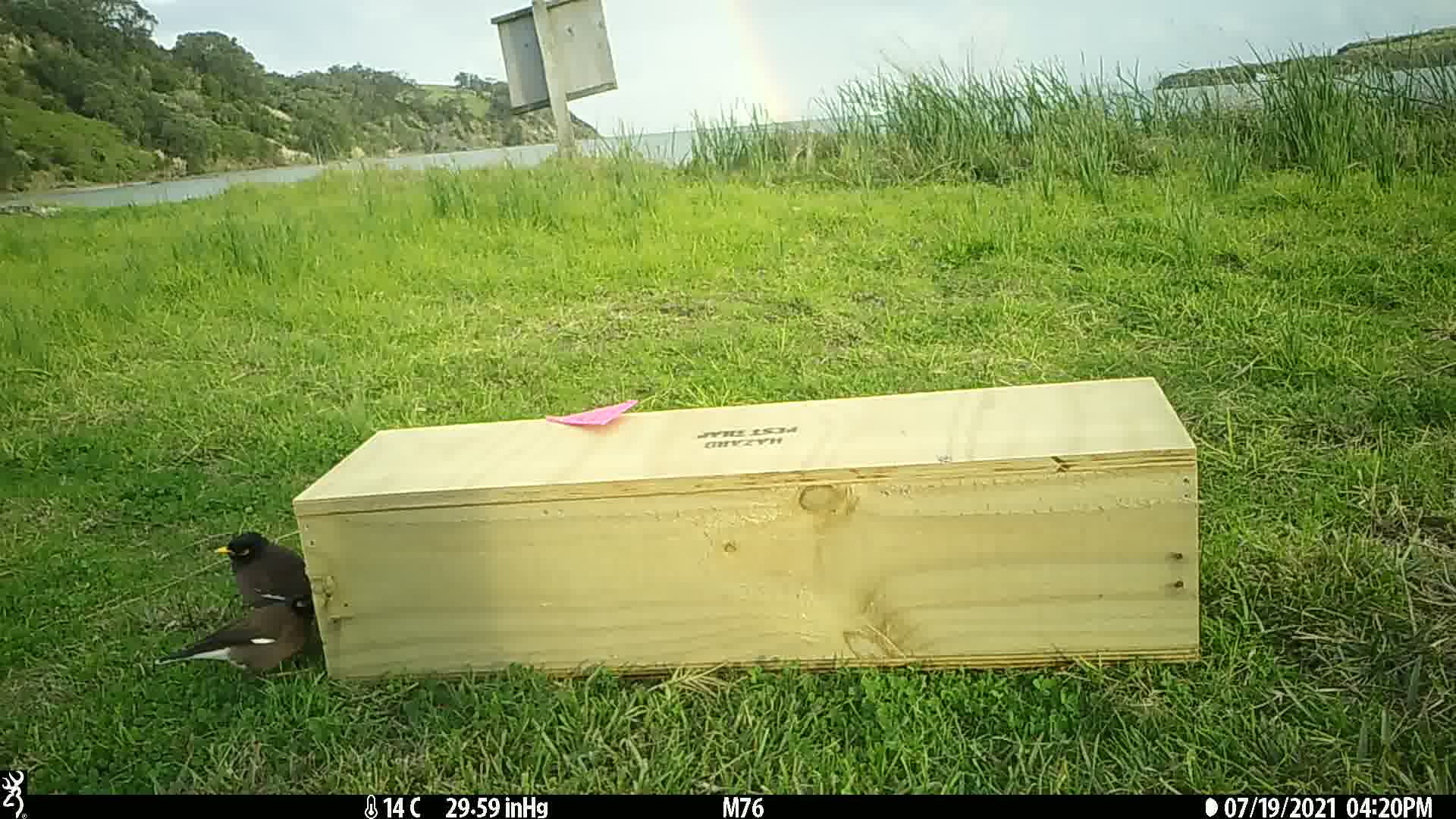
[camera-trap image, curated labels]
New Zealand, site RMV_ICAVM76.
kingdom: Animalia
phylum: Chordata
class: Aves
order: Passeriformes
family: Sturnidae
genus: Acridotheres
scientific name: Acridotheres tristis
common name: common myna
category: myna